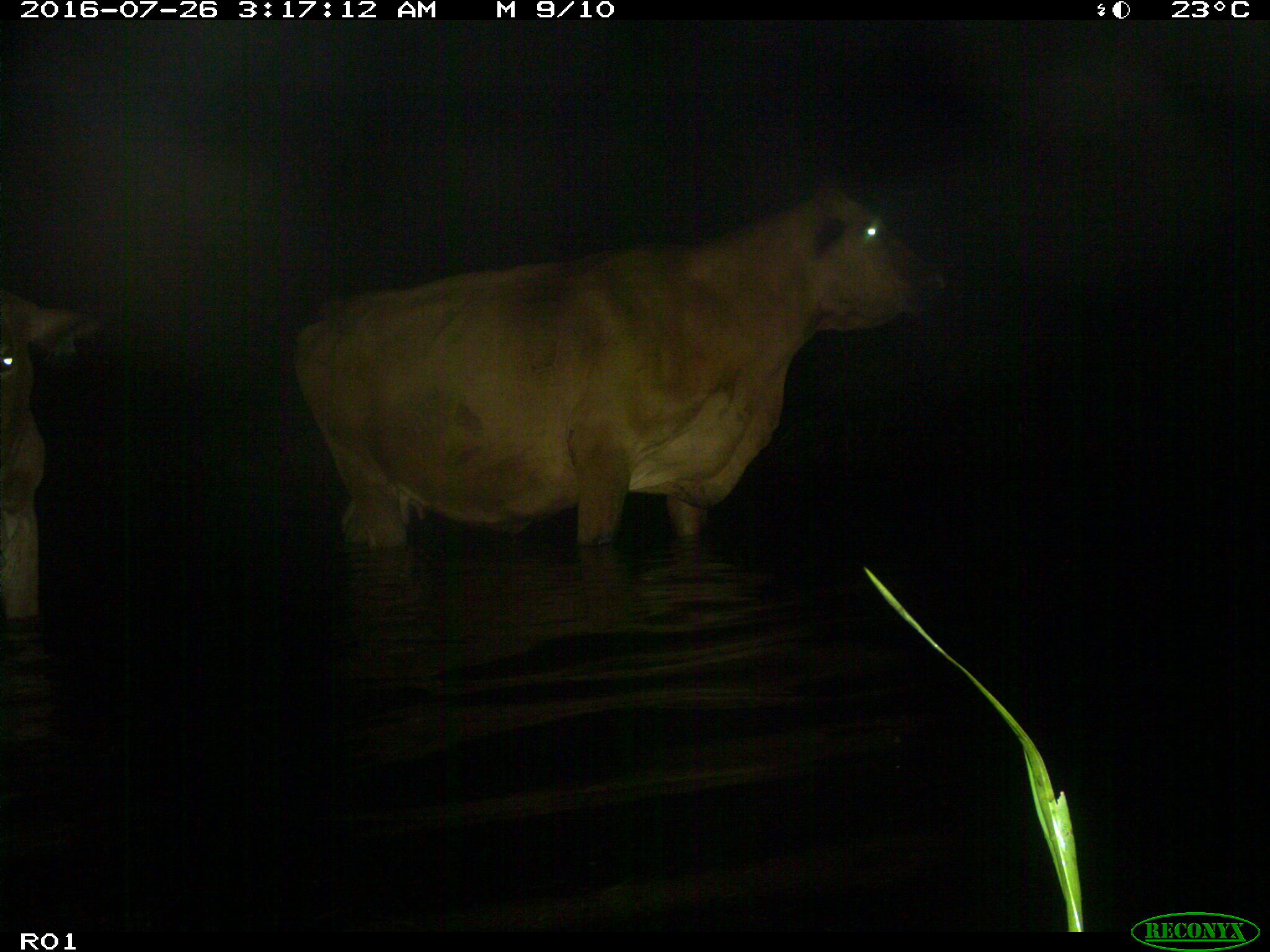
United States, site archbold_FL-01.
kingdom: Animalia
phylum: Chordata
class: Mammalia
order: Artiodactyla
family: Bovidae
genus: Bos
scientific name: Bos taurus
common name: domestic cow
Bos taurus (domestic cow).